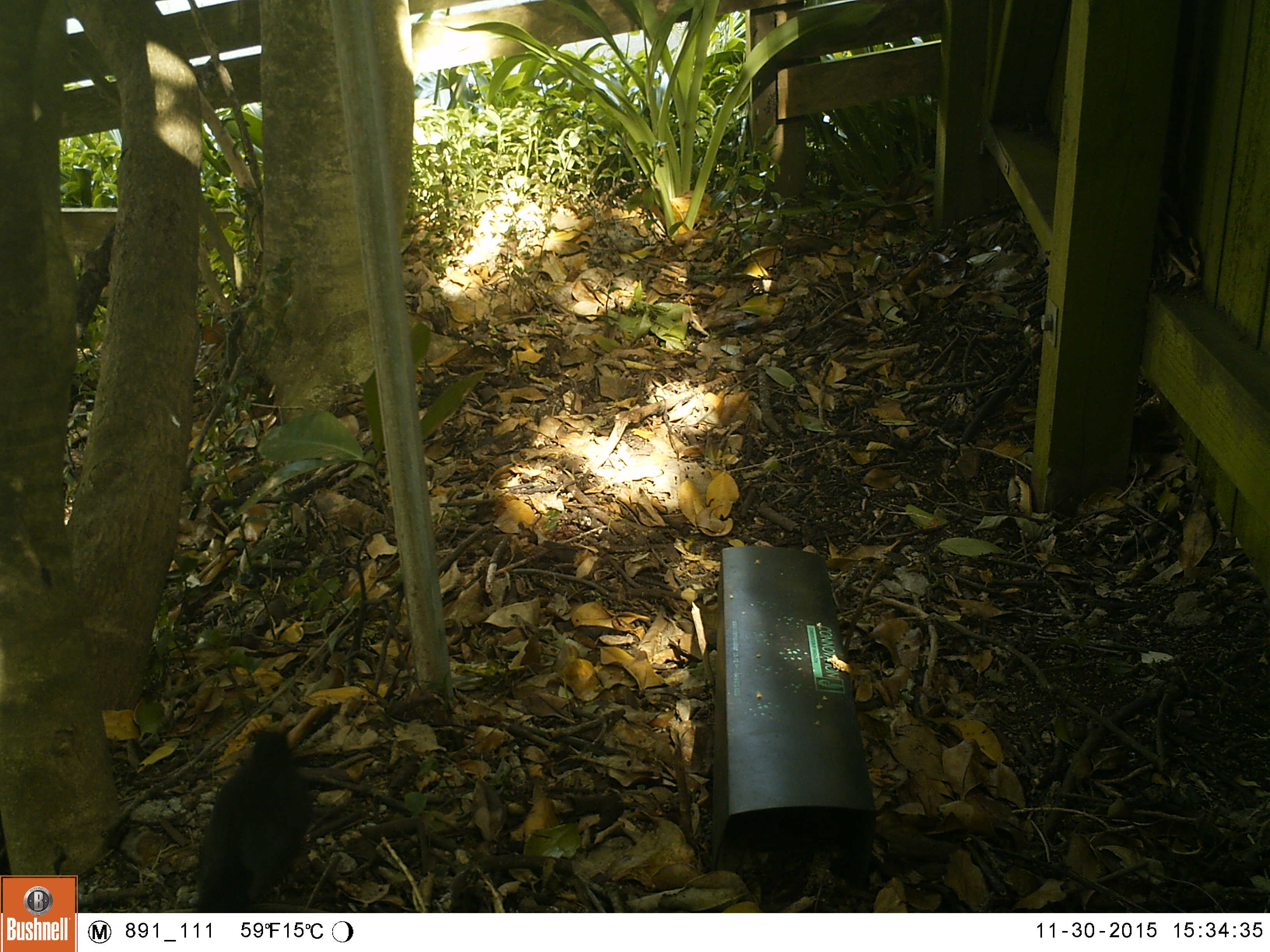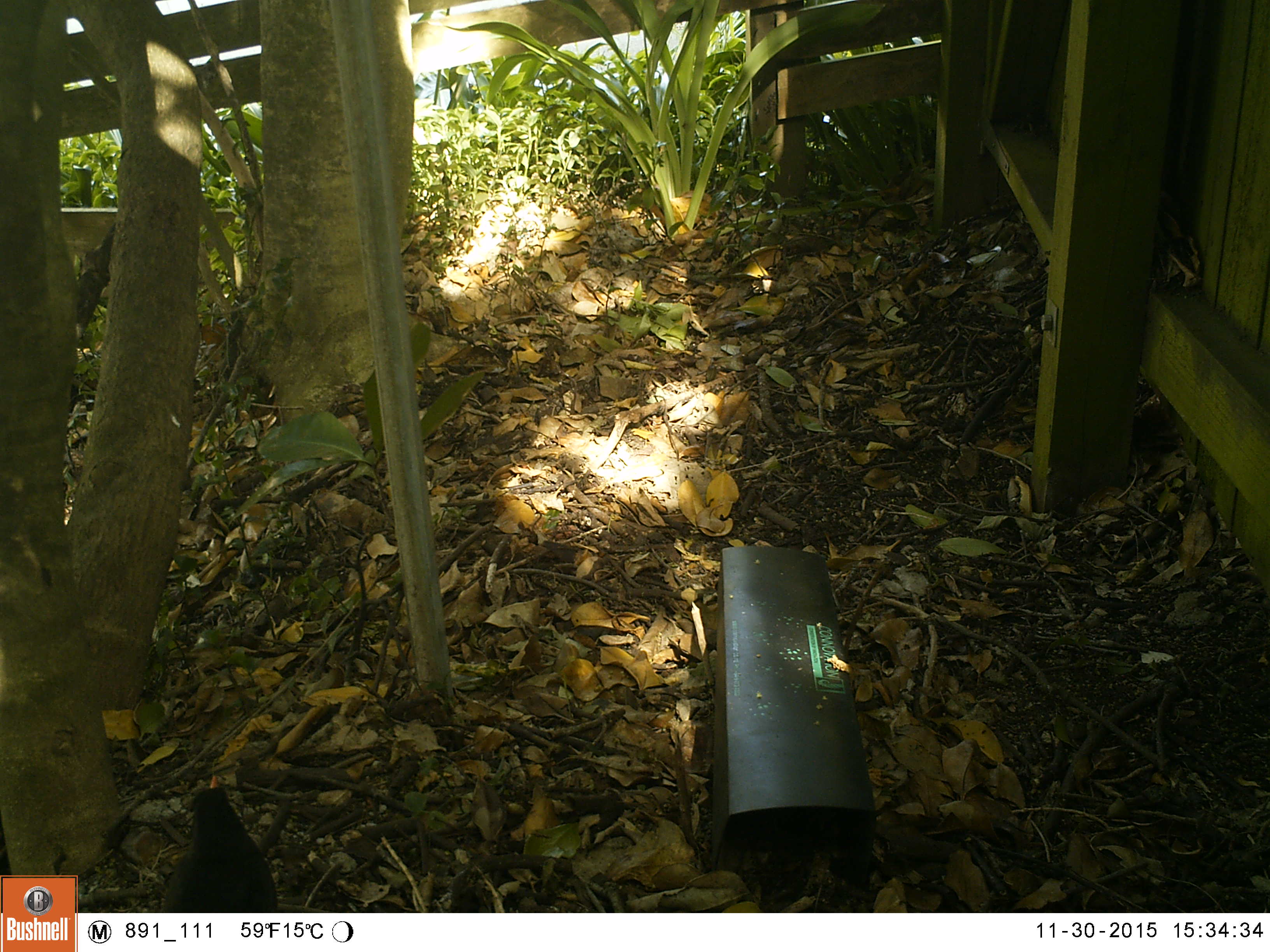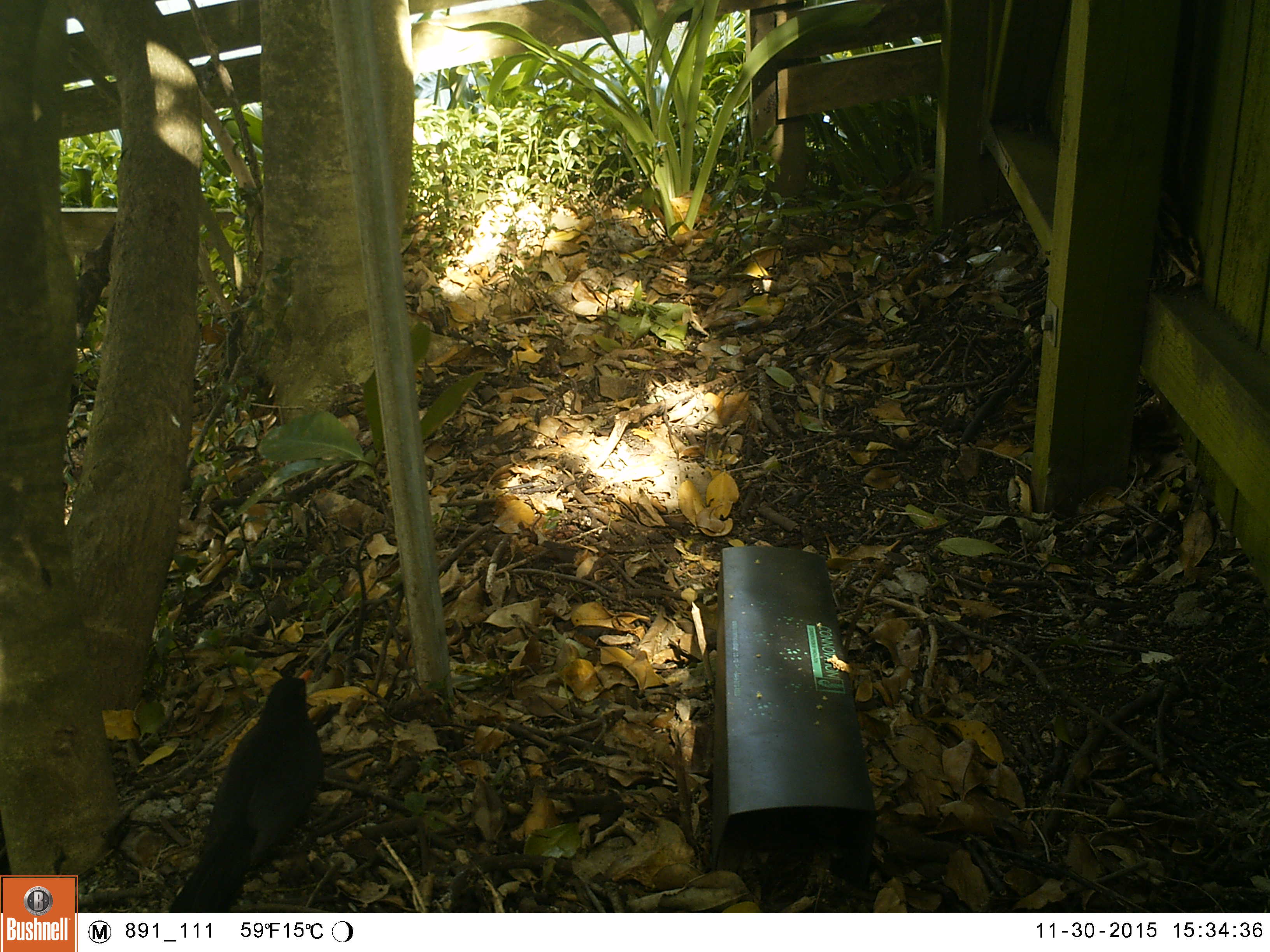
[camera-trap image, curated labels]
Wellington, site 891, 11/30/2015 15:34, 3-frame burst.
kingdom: Animalia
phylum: Chordata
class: Aves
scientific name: Aves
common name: bird